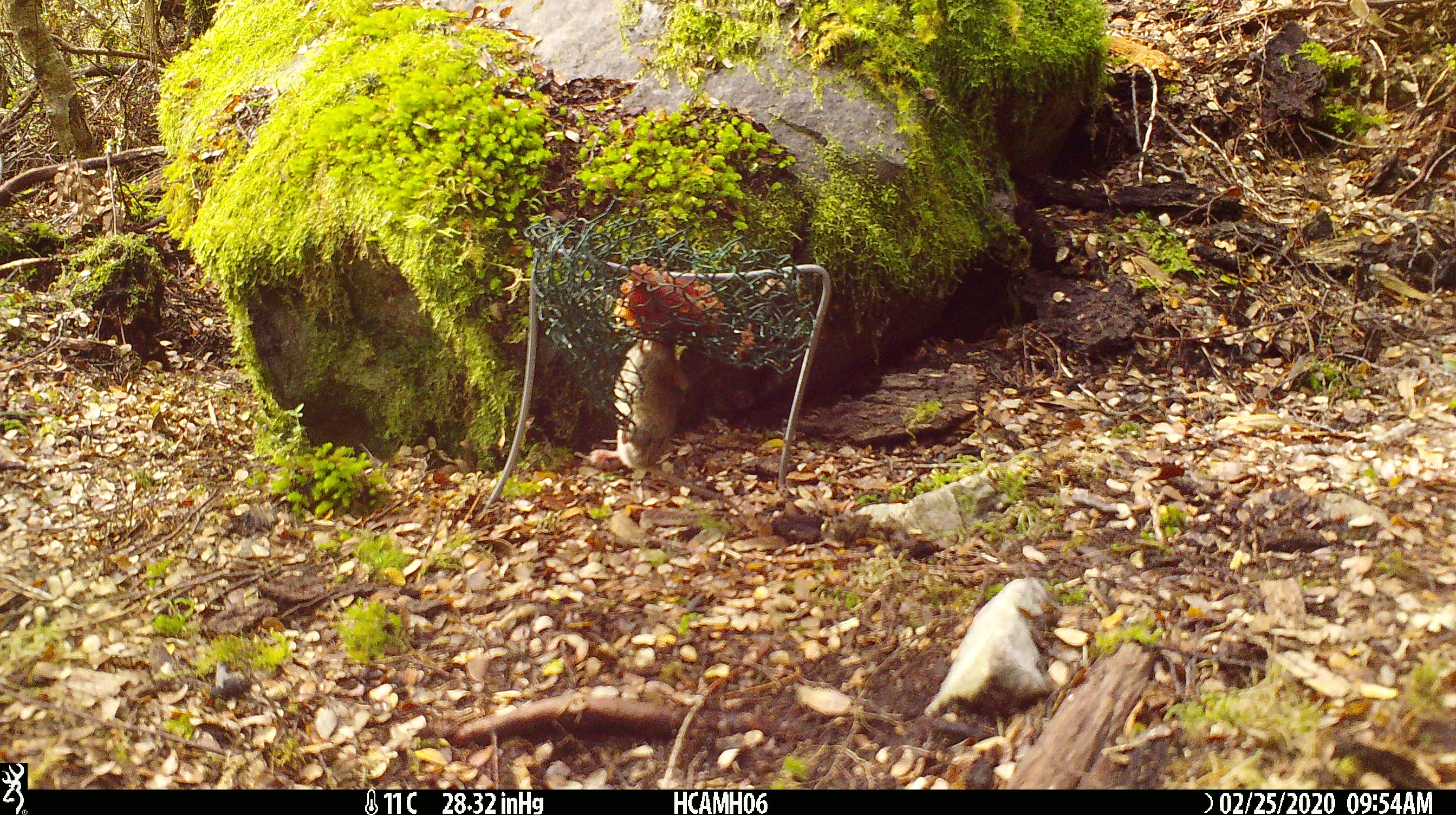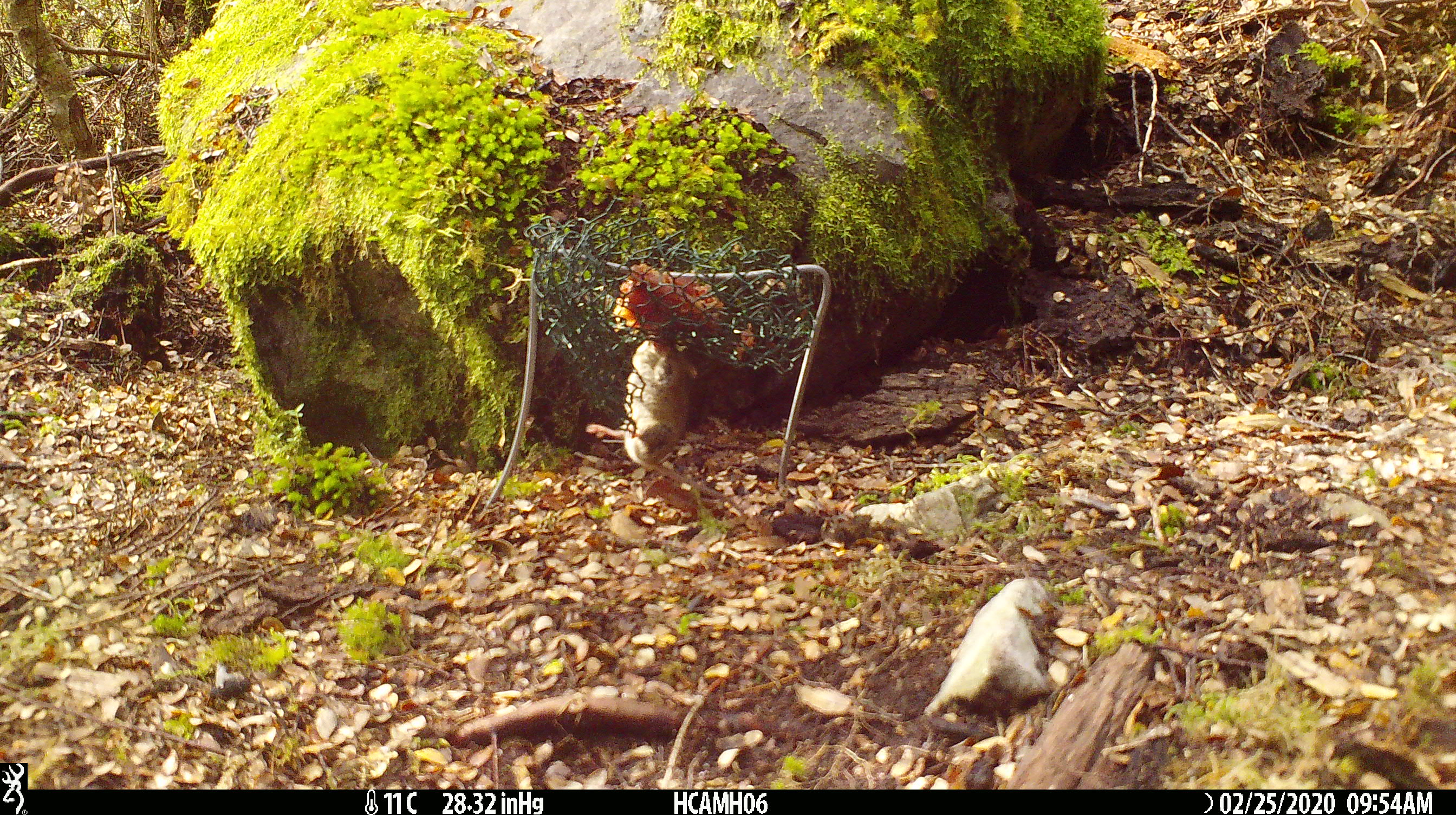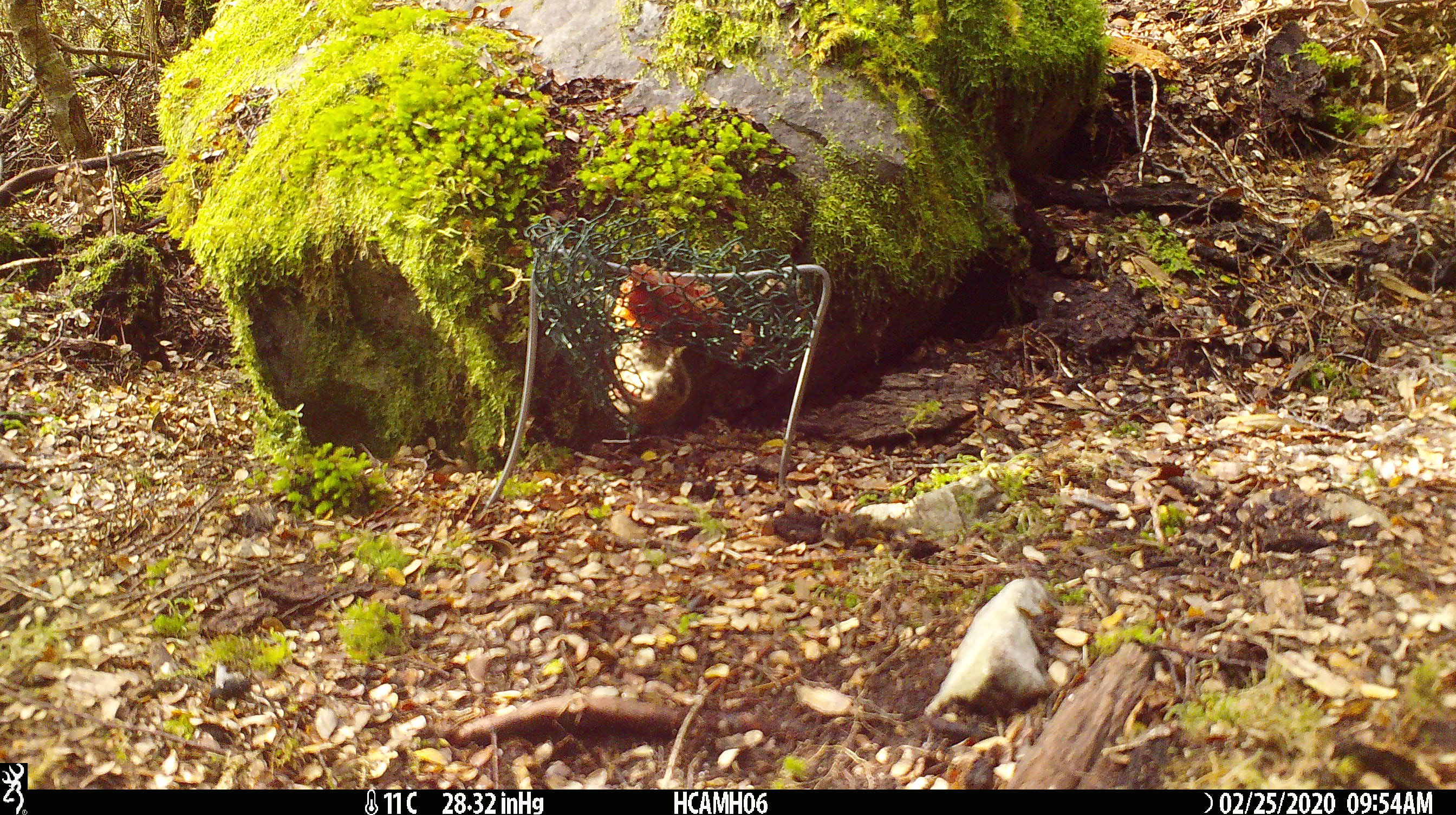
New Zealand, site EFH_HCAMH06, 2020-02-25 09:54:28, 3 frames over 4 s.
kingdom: Animalia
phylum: Chordata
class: Mammalia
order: Rodentia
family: Muridae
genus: Mus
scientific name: Mus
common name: mouse